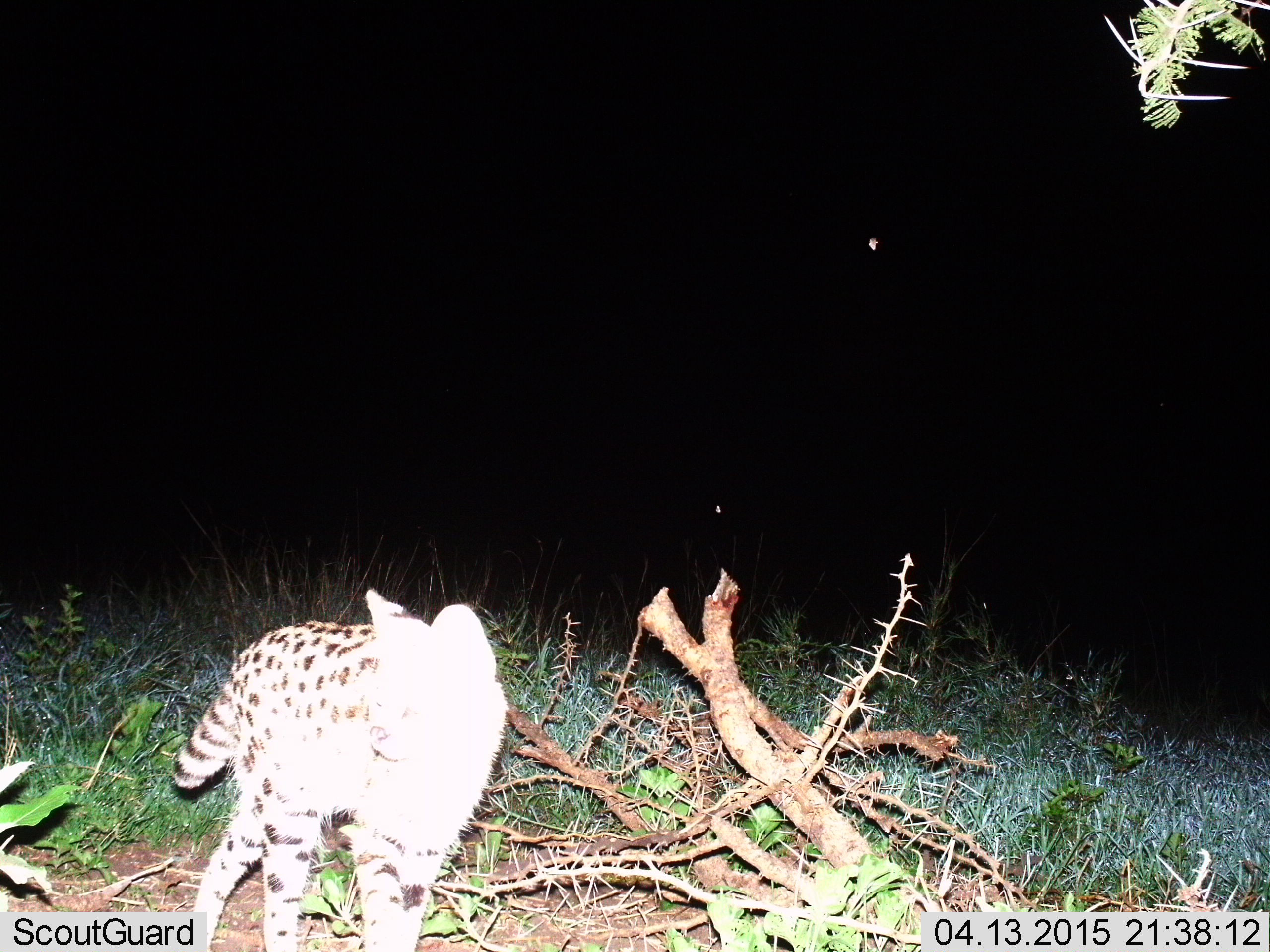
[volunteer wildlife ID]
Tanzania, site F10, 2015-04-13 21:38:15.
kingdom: Animalia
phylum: Chordata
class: Mammalia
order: Carnivora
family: Felidae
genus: Leptailurus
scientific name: Leptailurus serval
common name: serval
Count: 1.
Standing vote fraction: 30%.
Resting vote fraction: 0%.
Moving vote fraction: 70%.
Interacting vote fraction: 0%.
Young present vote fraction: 0%.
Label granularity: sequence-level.